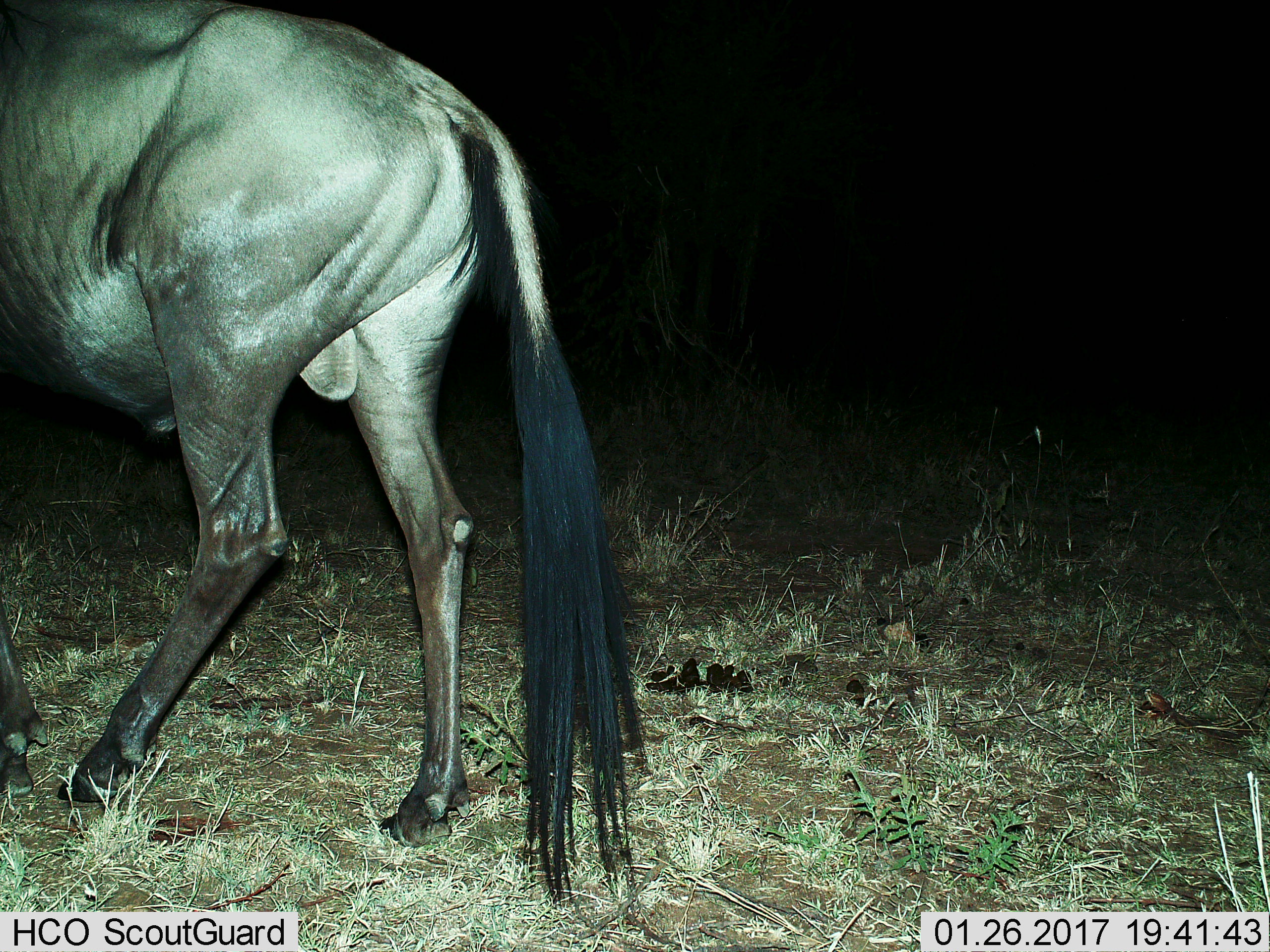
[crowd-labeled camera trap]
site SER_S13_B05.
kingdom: Animalia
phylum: Chordata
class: Mammalia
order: Artiodactyla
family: Bovidae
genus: Connochaetes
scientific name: Connochaetes taurinus taurinus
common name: blue wildebeest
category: wildebeestblue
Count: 1.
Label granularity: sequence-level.